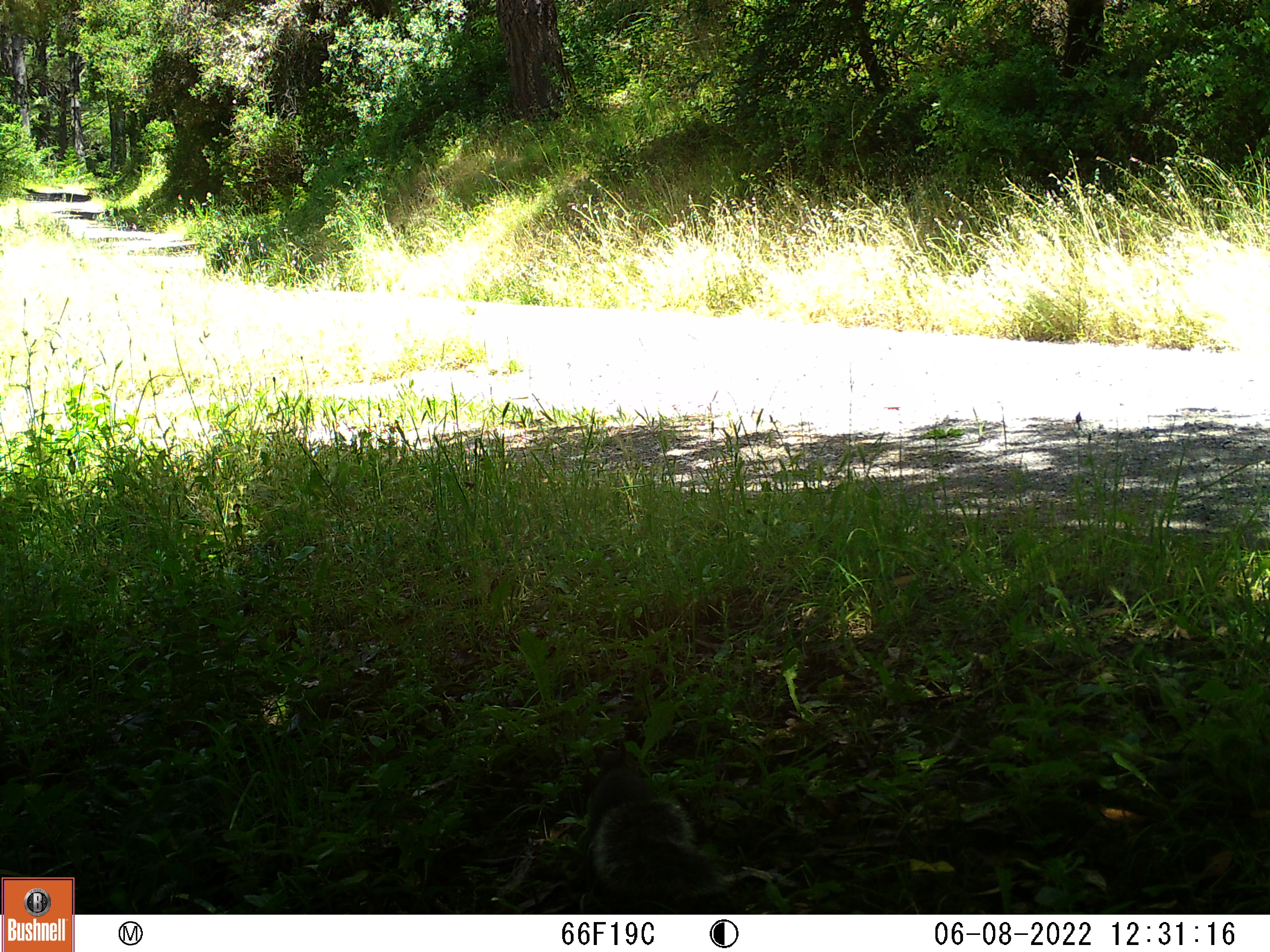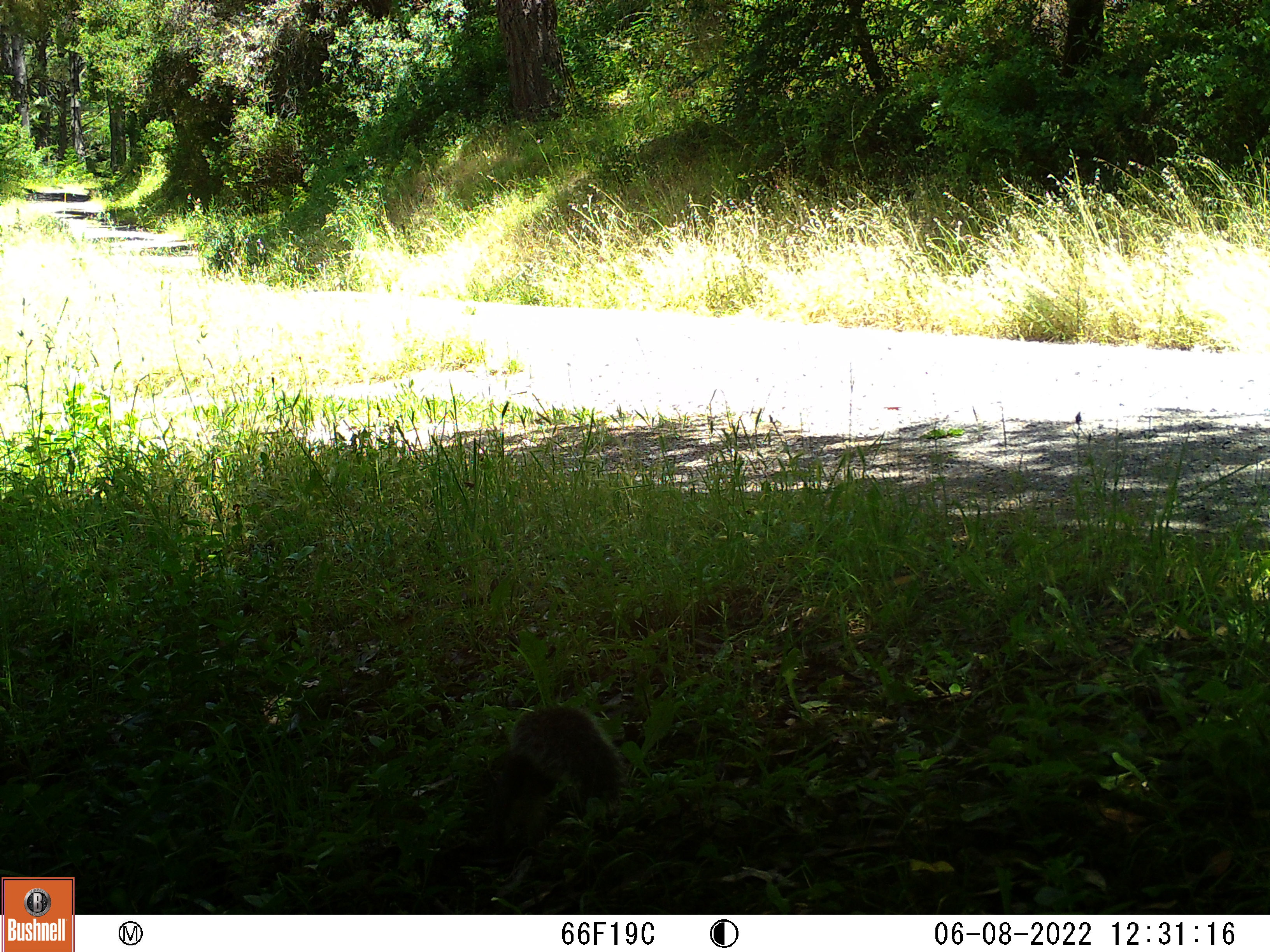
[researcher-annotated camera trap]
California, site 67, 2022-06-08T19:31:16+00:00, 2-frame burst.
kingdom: Animalia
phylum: Chordata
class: Mammalia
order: Rodentia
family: Sciuridae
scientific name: Sciuridae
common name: squirrel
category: unknown squirrel